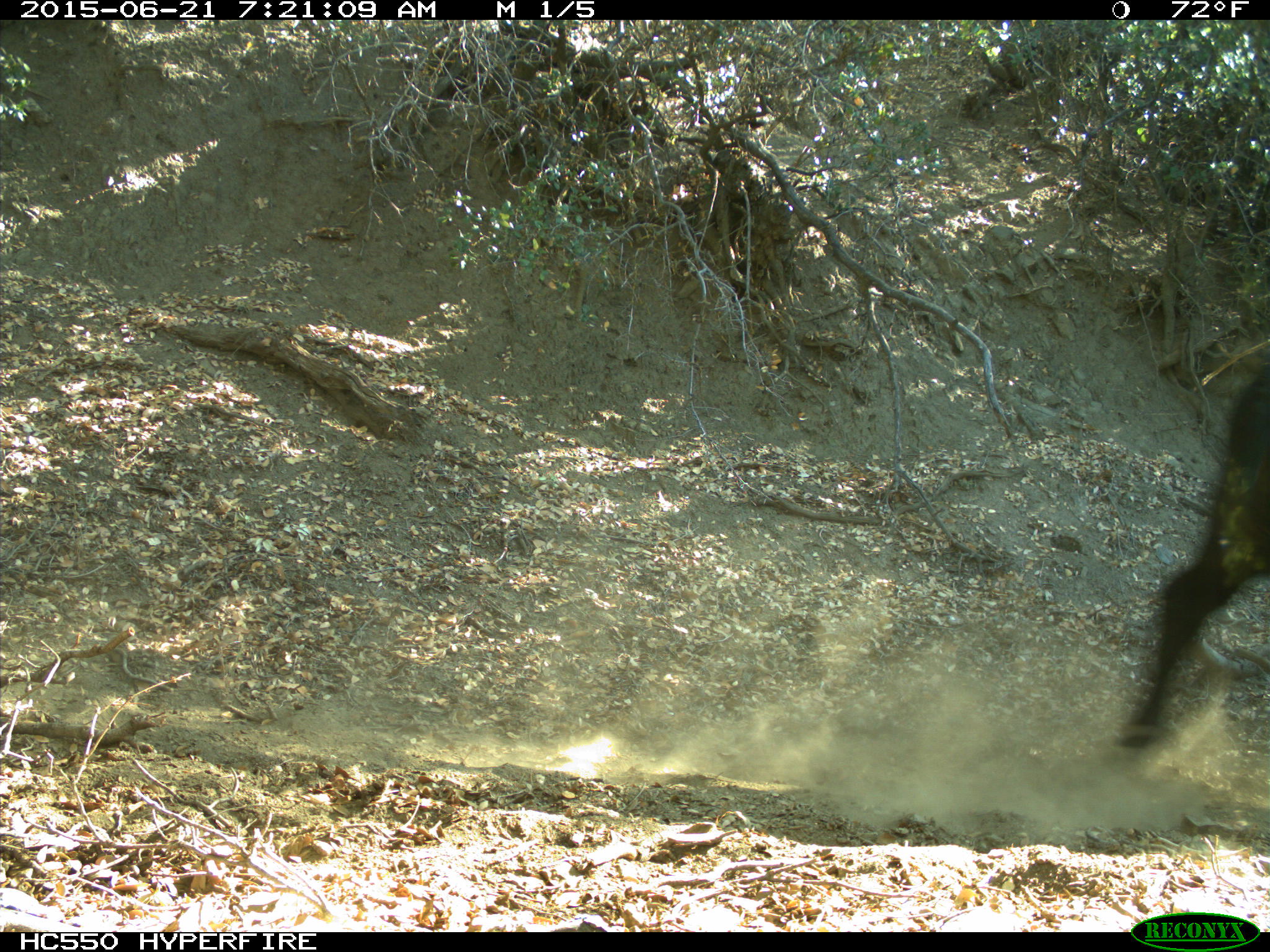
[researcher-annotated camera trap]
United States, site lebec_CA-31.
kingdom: Animalia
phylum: Chordata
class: Mammalia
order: Artiodactyla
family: Bovidae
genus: Bos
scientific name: Bos taurus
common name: domestic cow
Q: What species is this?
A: Bos taurus (domestic cow).